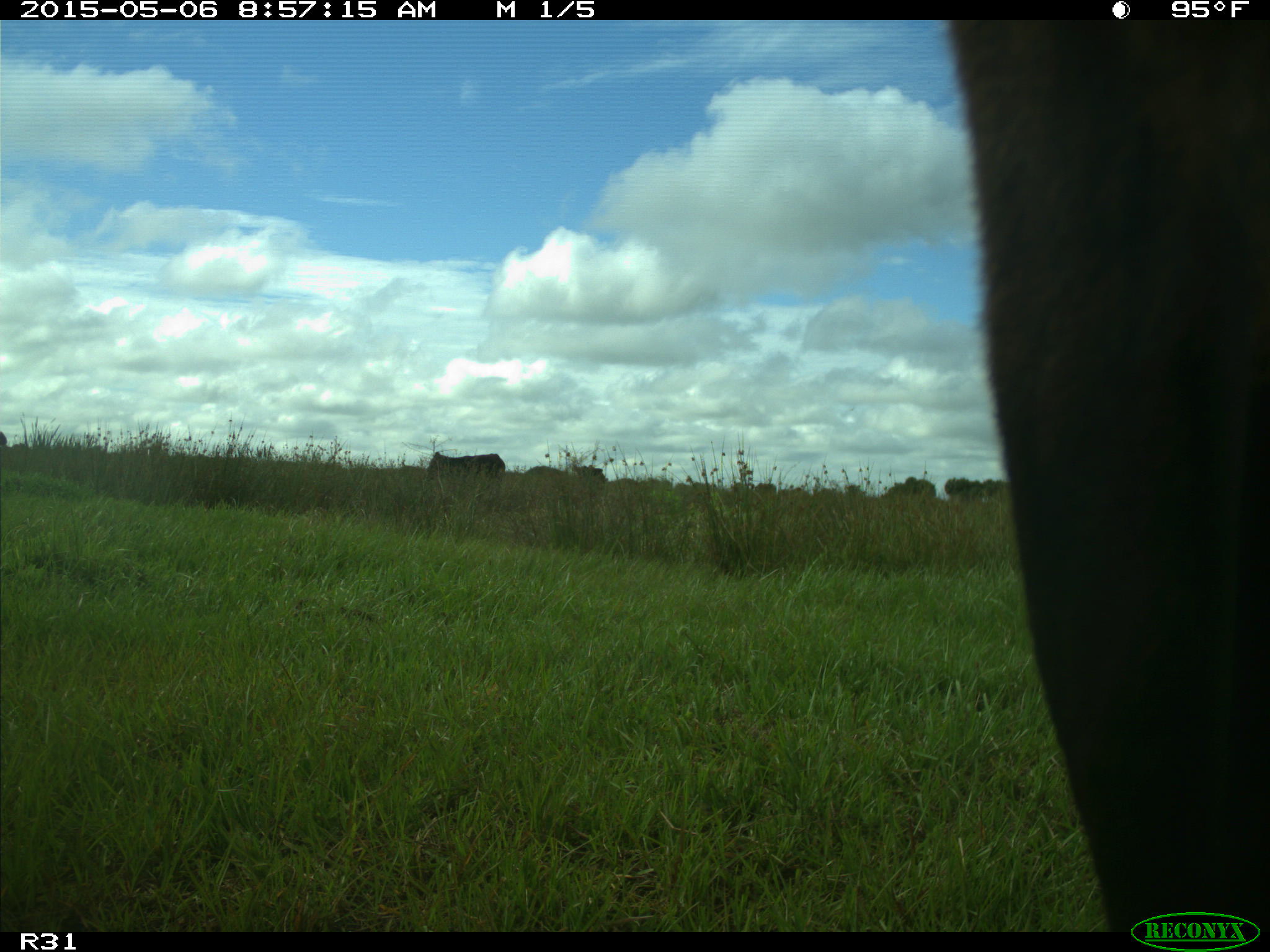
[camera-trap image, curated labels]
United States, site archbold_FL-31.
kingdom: Animalia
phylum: Chordata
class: Mammalia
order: Artiodactyla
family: Bovidae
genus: Bos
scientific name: Bos taurus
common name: domestic cow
Bos taurus (domestic cow).